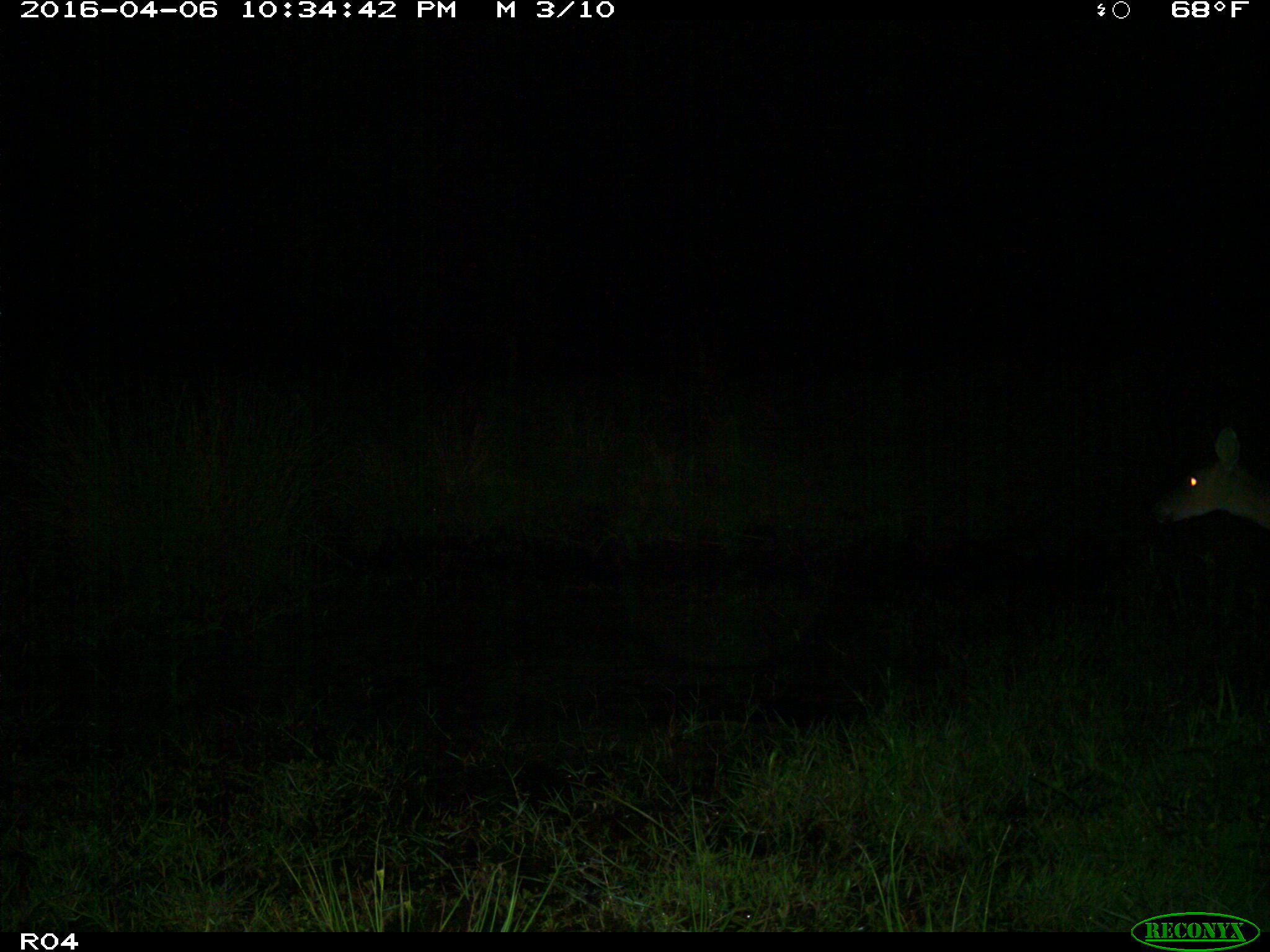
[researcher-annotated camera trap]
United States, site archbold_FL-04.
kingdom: Animalia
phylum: Chordata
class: Mammalia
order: Artiodactyla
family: Cervidae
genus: Odocoileus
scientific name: Odocoileus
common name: deer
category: unidentified deer